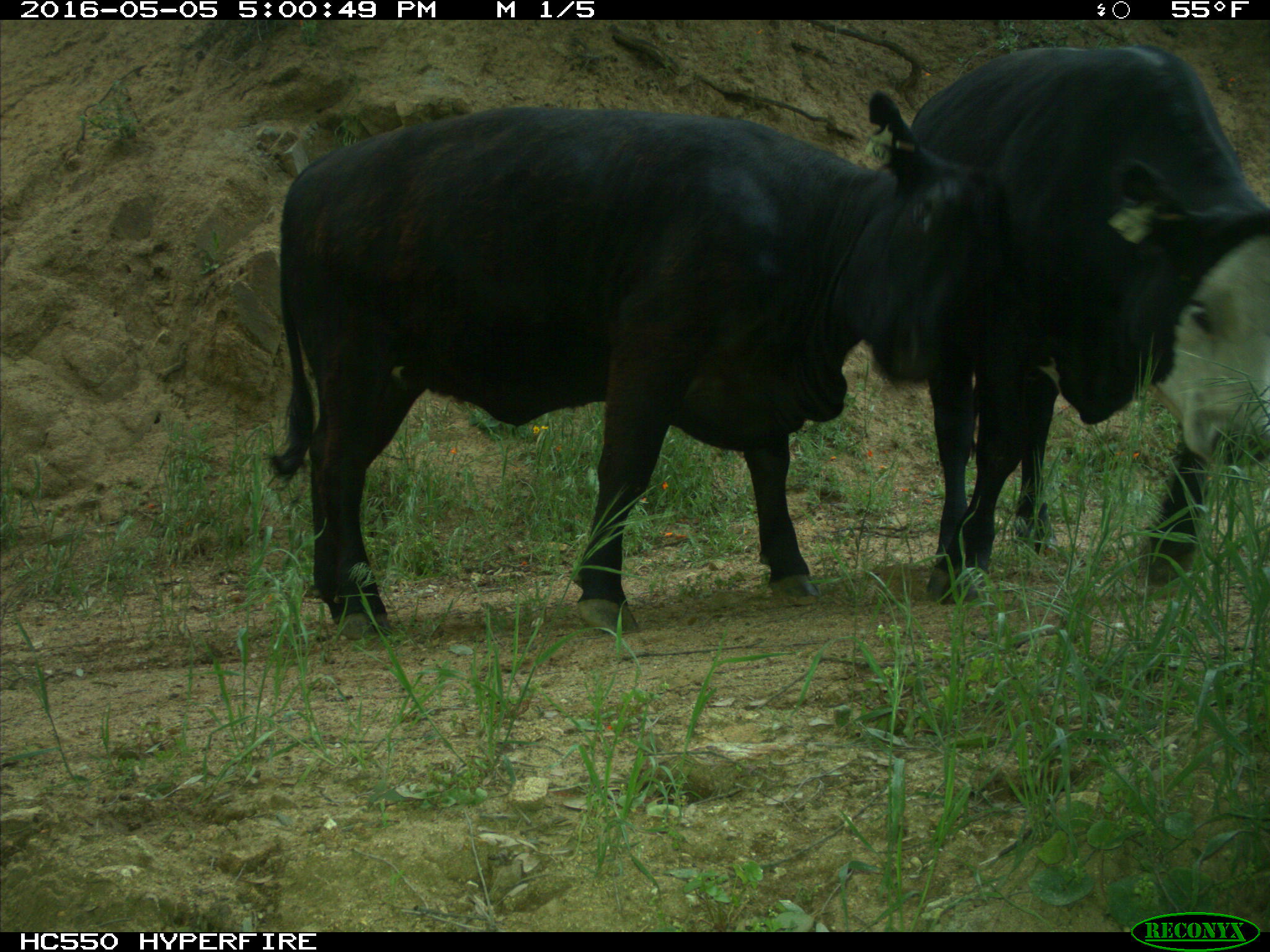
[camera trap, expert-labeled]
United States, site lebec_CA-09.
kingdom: Animalia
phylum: Chordata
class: Mammalia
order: Artiodactyla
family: Bovidae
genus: Bos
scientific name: Bos taurus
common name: domestic cow